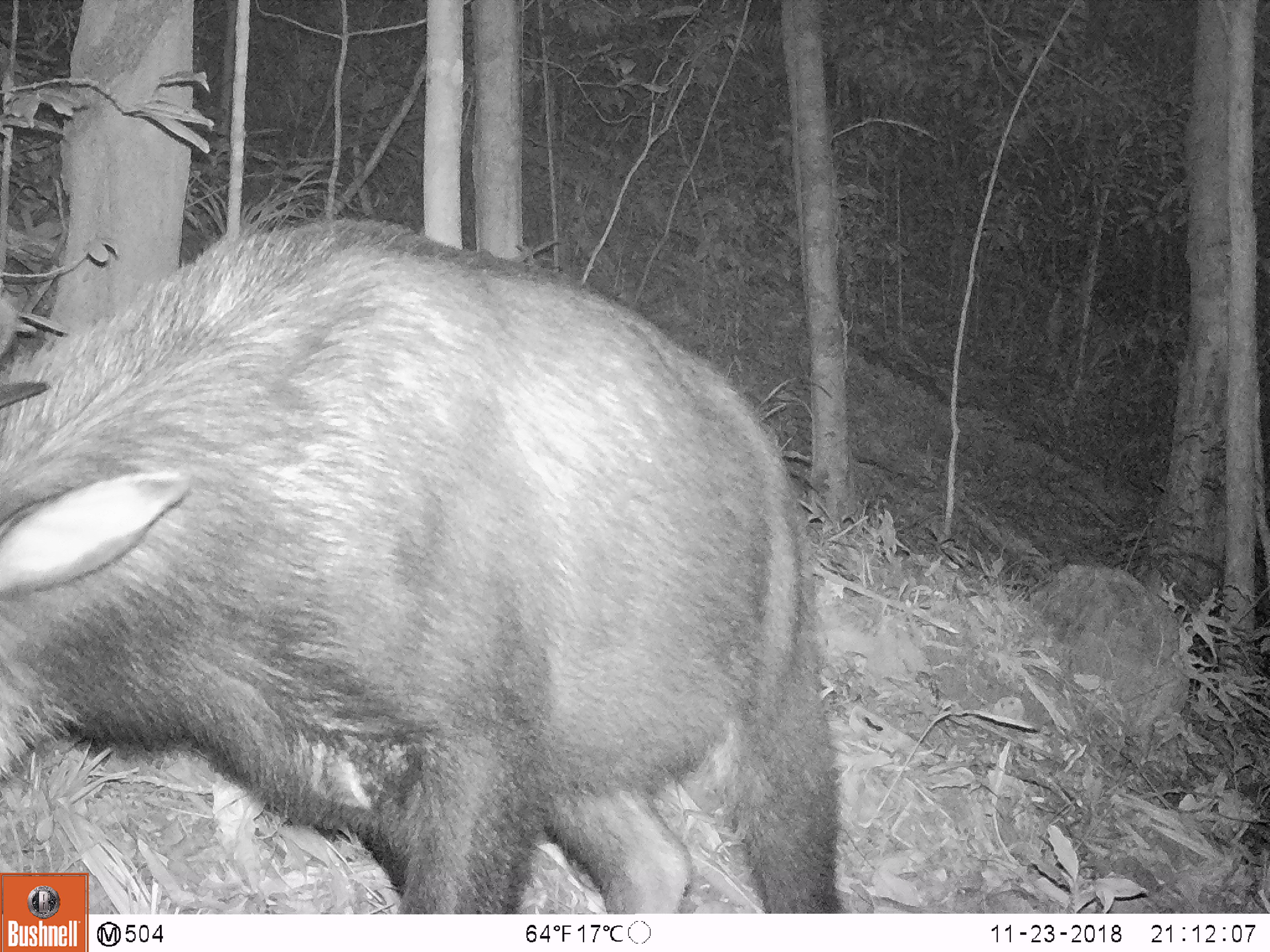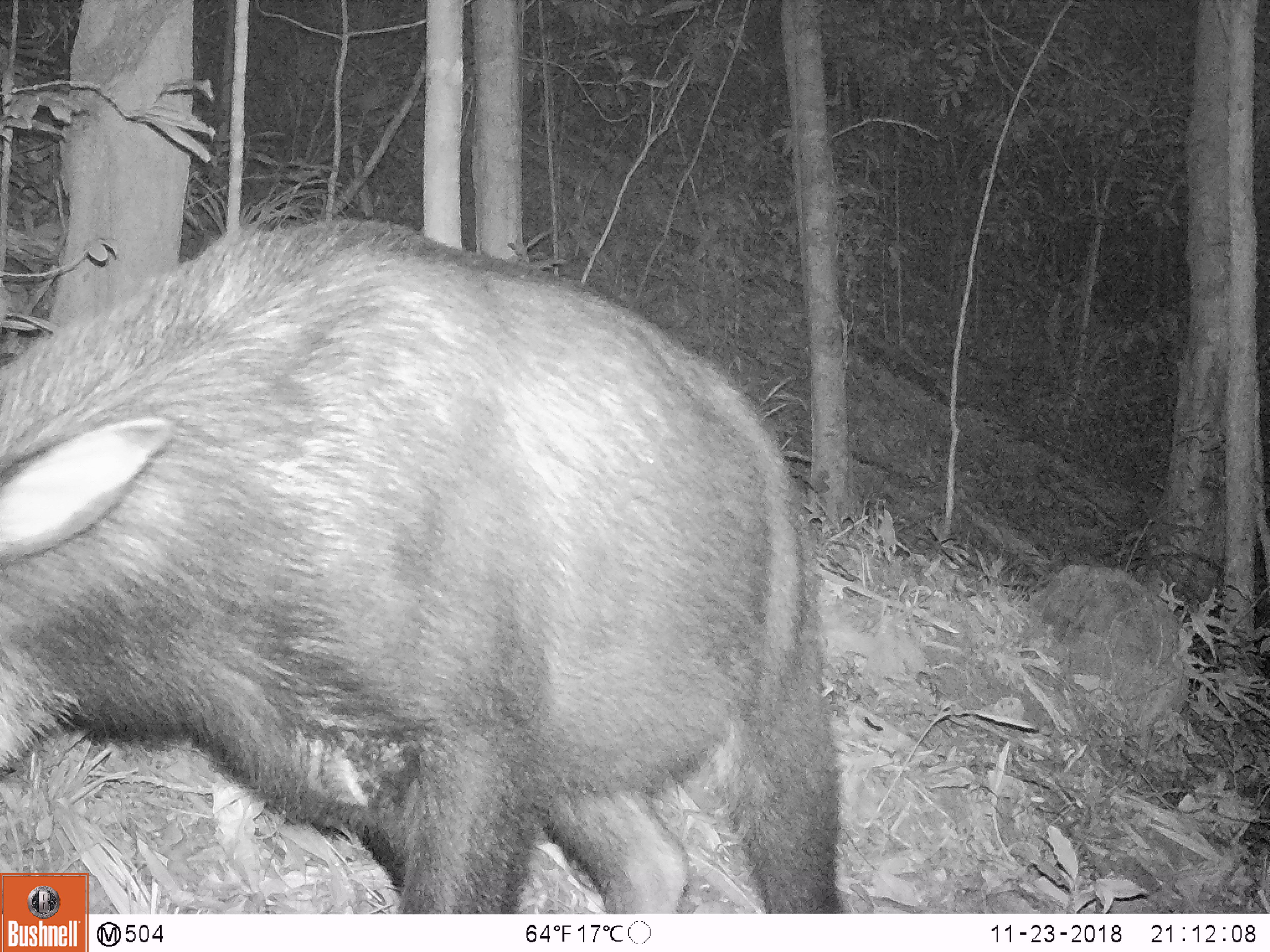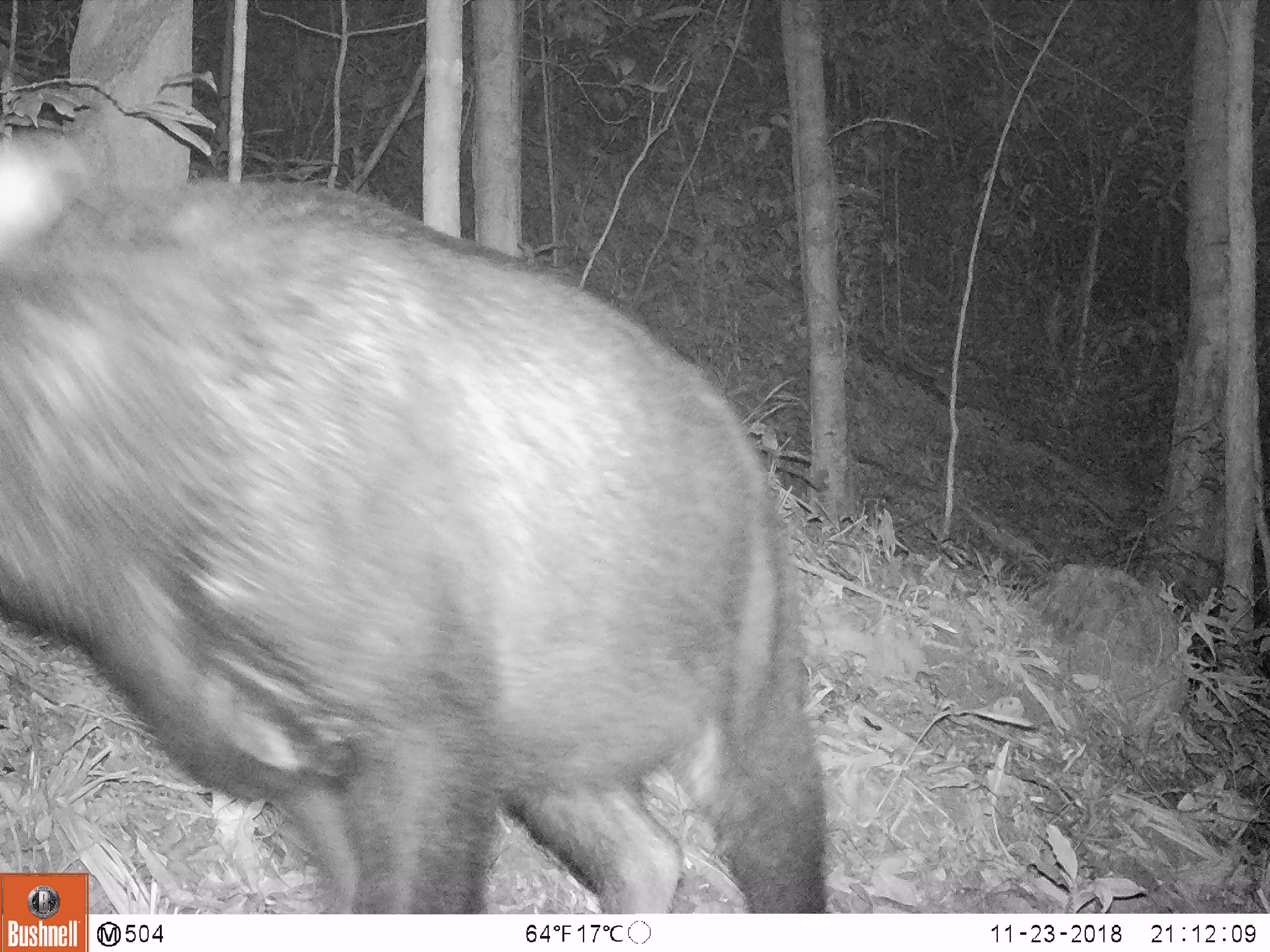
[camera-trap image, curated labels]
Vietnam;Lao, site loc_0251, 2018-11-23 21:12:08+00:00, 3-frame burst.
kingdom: Animalia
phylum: Chordata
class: Mammalia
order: Artiodactyla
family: Bovidae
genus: Capricornis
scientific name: Capricornis sumatraensis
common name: chinese serow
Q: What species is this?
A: Chinese serow (Capricornis sumatraensis).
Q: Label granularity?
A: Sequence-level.